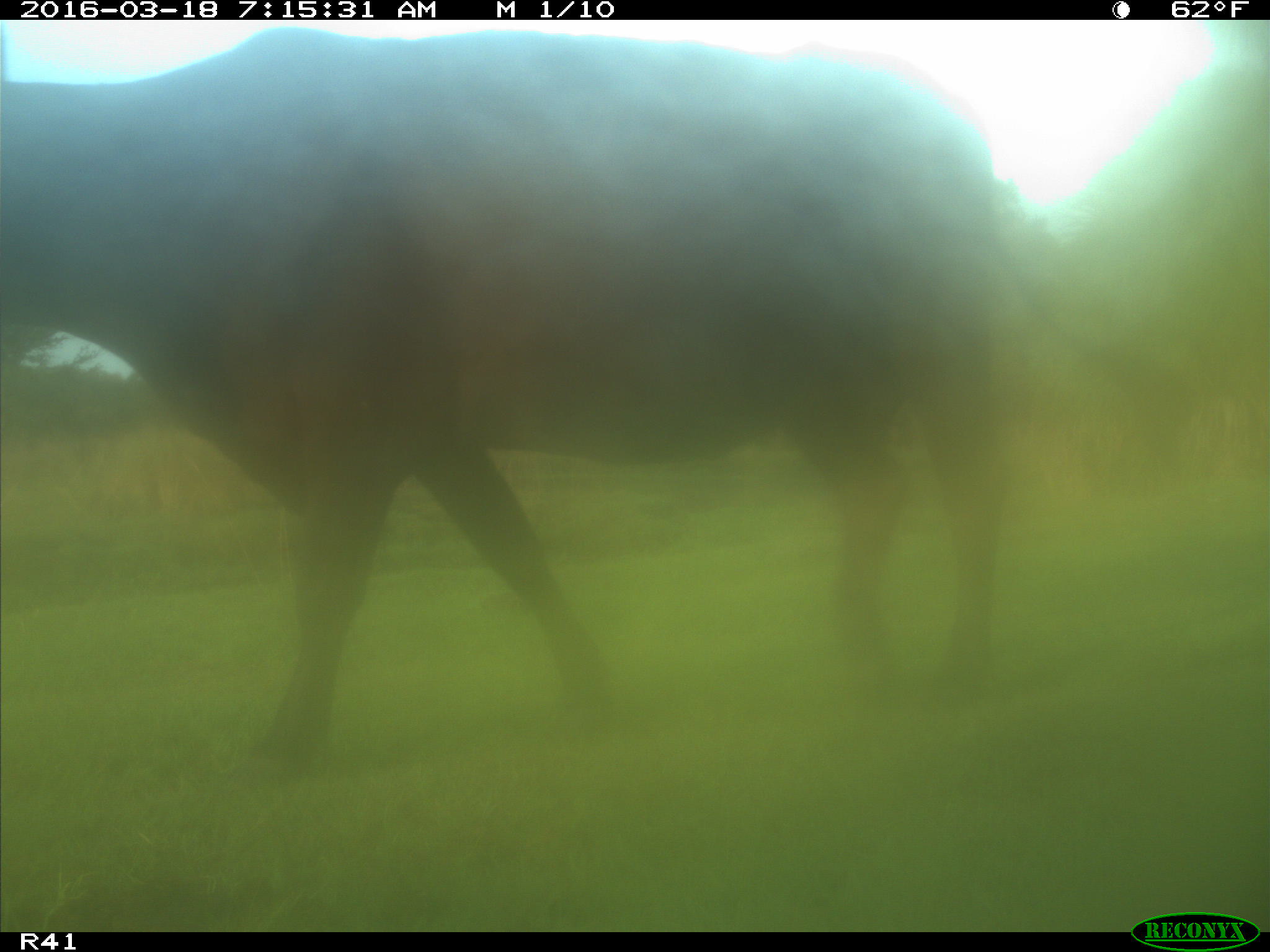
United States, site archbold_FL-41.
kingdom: Animalia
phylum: Chordata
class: Mammalia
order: Artiodactyla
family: Bovidae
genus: Bos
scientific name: Bos taurus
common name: domestic cow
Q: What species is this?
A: Bos taurus (domestic cow).